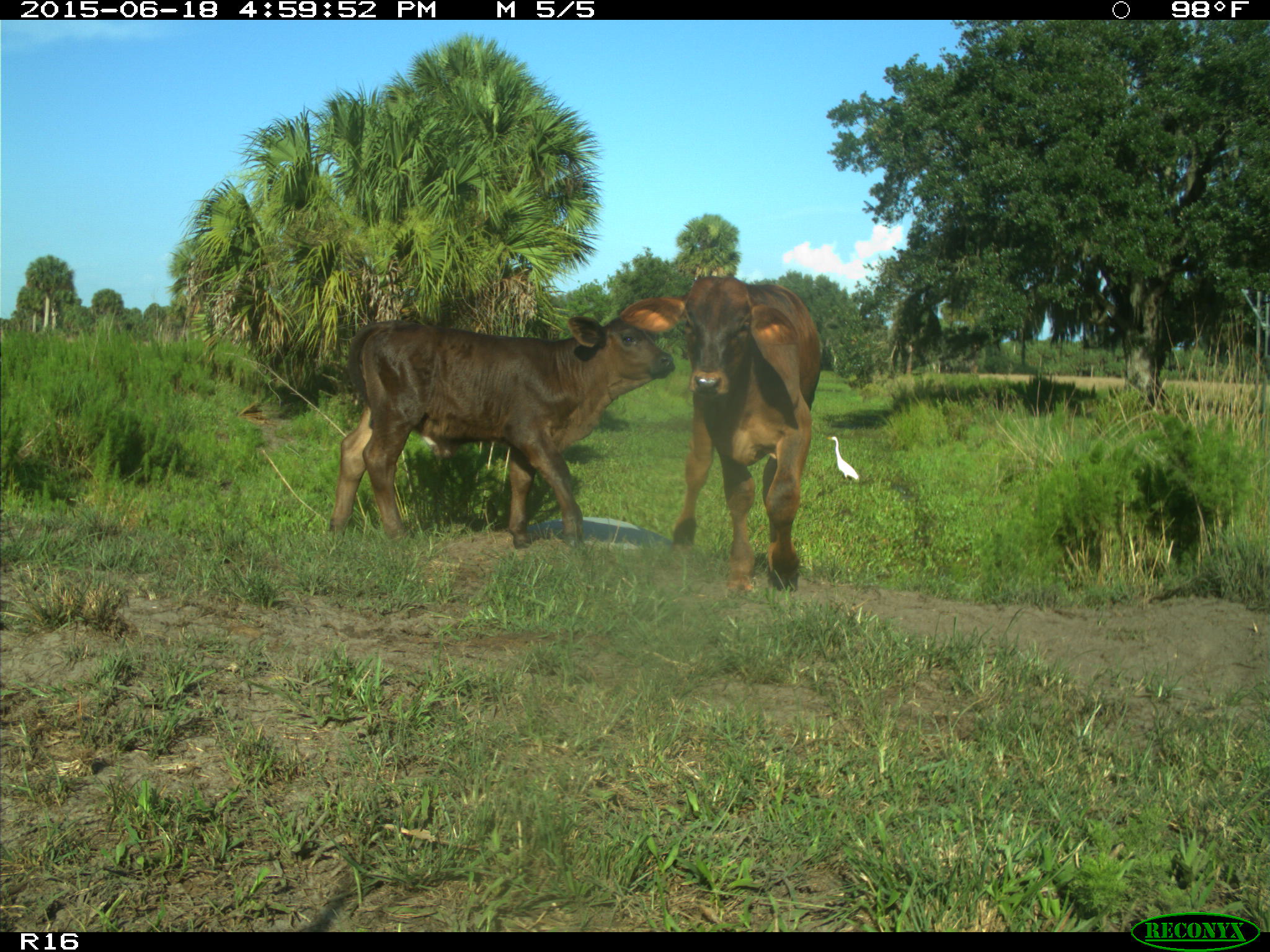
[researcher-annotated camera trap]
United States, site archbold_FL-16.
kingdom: Animalia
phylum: Chordata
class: Mammalia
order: Artiodactyla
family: Bovidae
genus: Bos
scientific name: Bos taurus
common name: domestic cow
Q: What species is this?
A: Bos taurus (domestic cow).